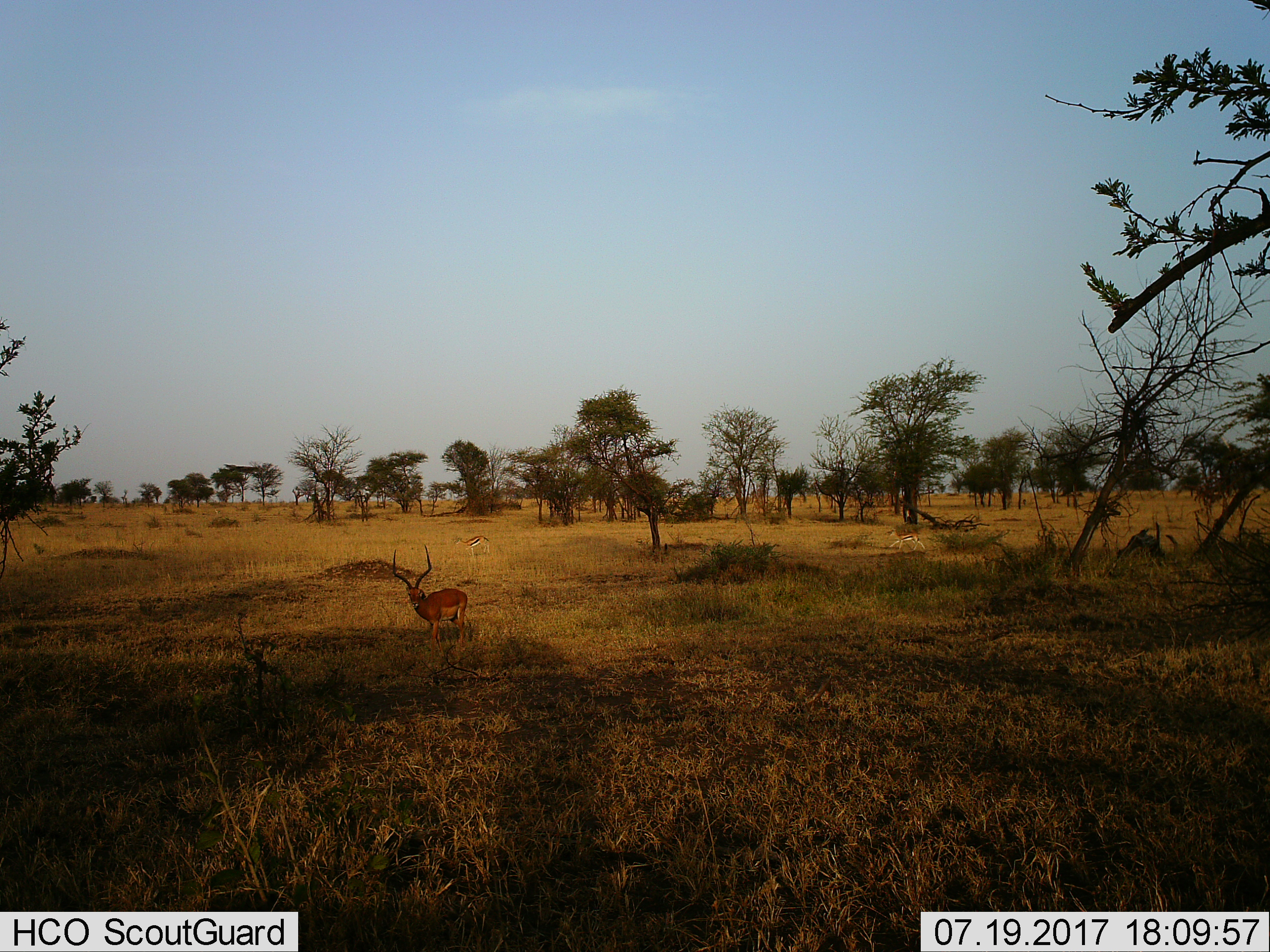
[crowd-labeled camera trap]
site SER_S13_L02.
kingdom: Animalia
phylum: Chordata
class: Mammalia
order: Artiodactyla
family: Bovidae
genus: Aepyceros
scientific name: Aepyceros melampus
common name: impala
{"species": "impala (Aepyceros melampus)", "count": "1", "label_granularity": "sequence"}